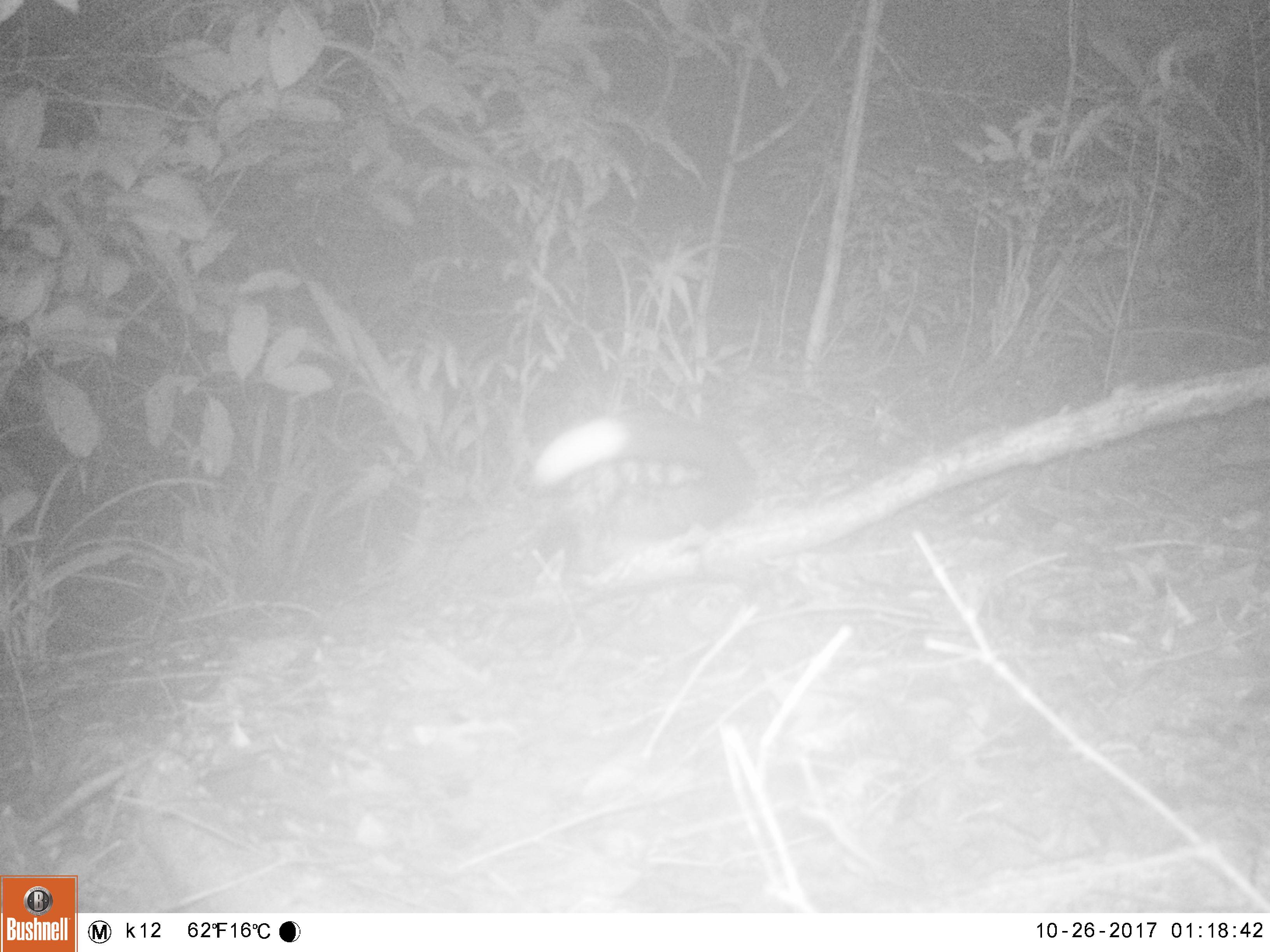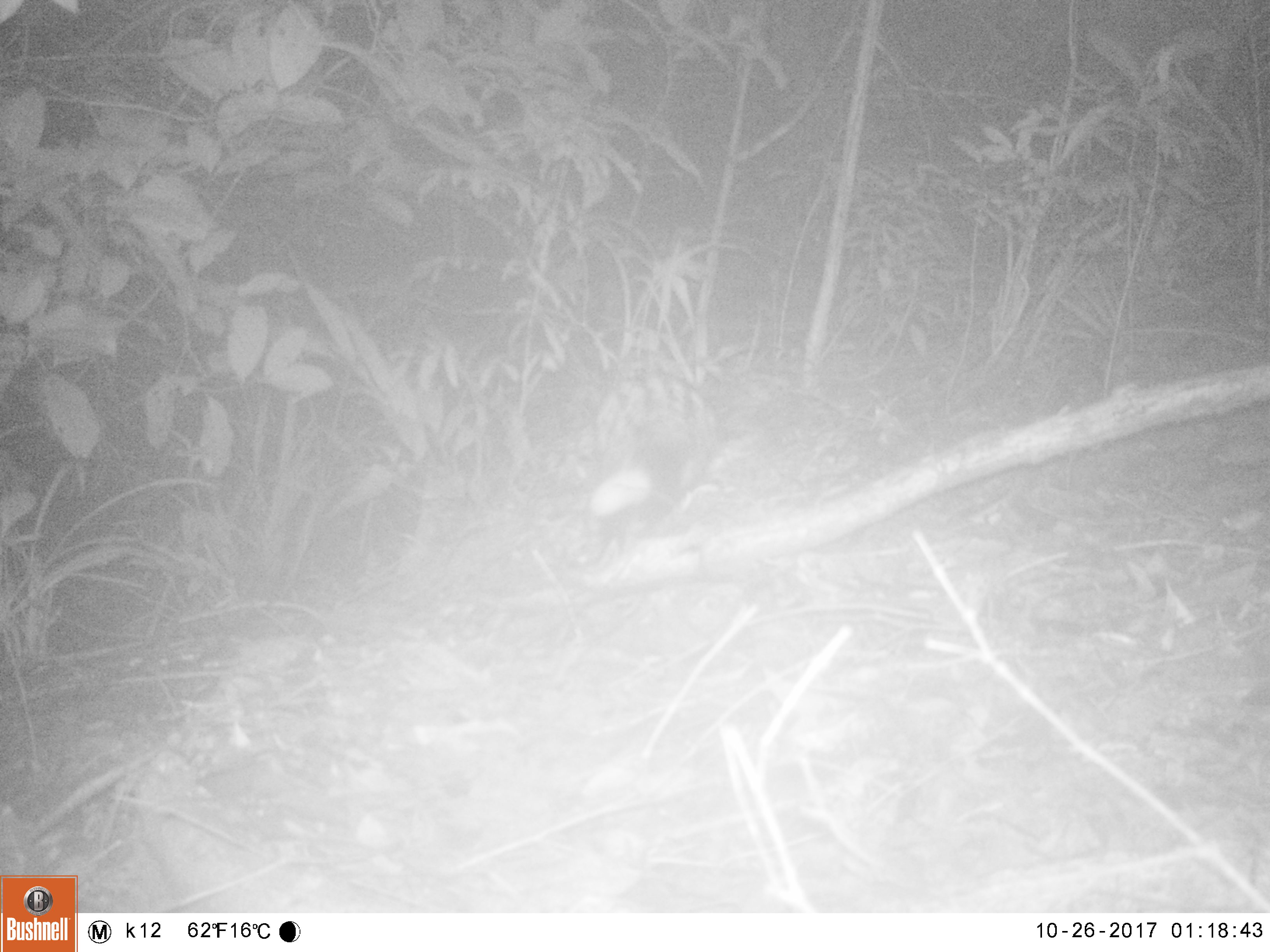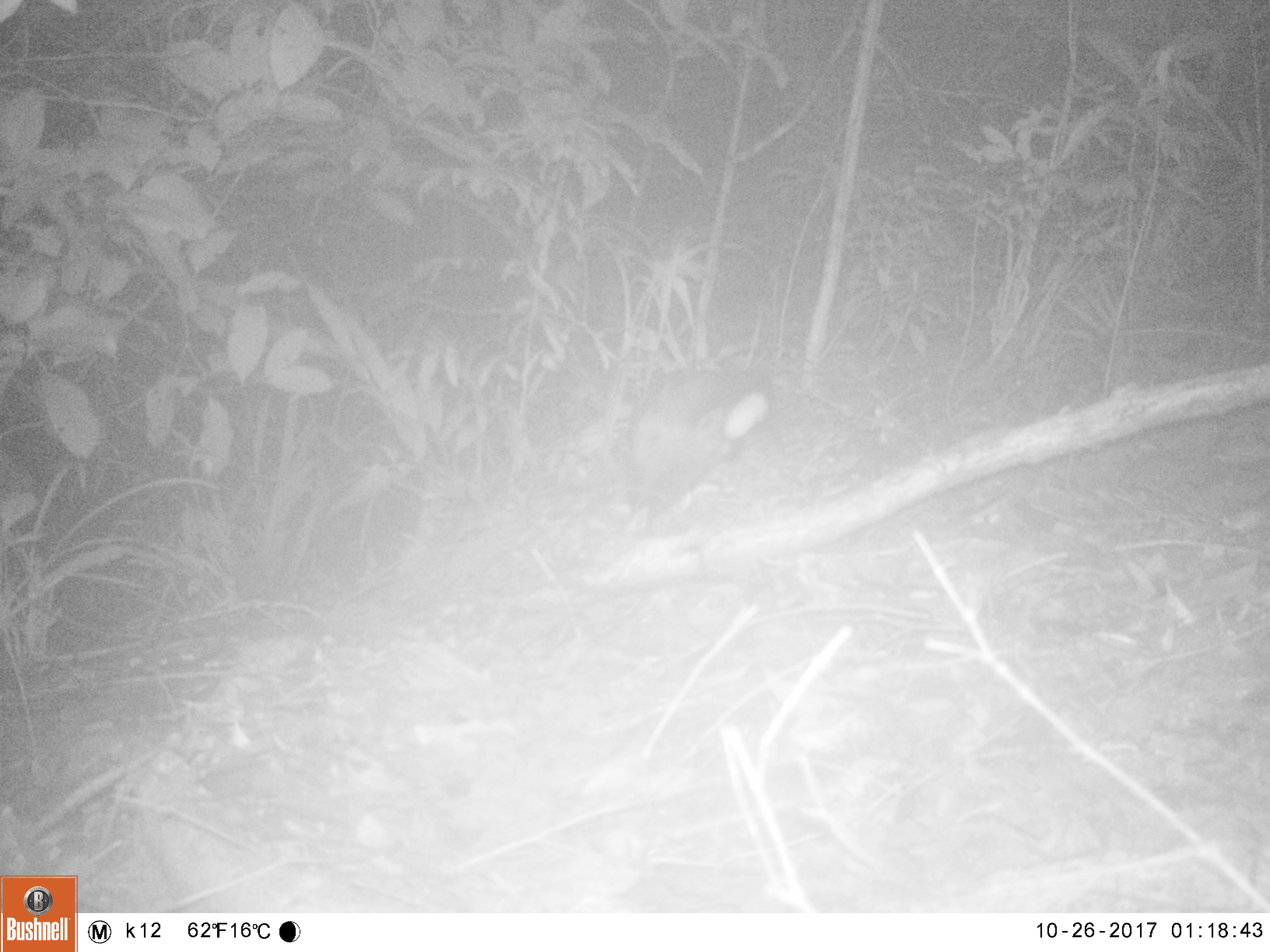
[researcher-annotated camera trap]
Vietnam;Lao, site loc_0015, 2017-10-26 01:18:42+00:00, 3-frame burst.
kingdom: Animalia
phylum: Chordata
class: Mammalia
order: Carnivora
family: Viverridae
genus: Paradoxurus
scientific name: Paradoxurus hermaphroditus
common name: common palm civet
Common palm civet (Paradoxurus hermaphroditus). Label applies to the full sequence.